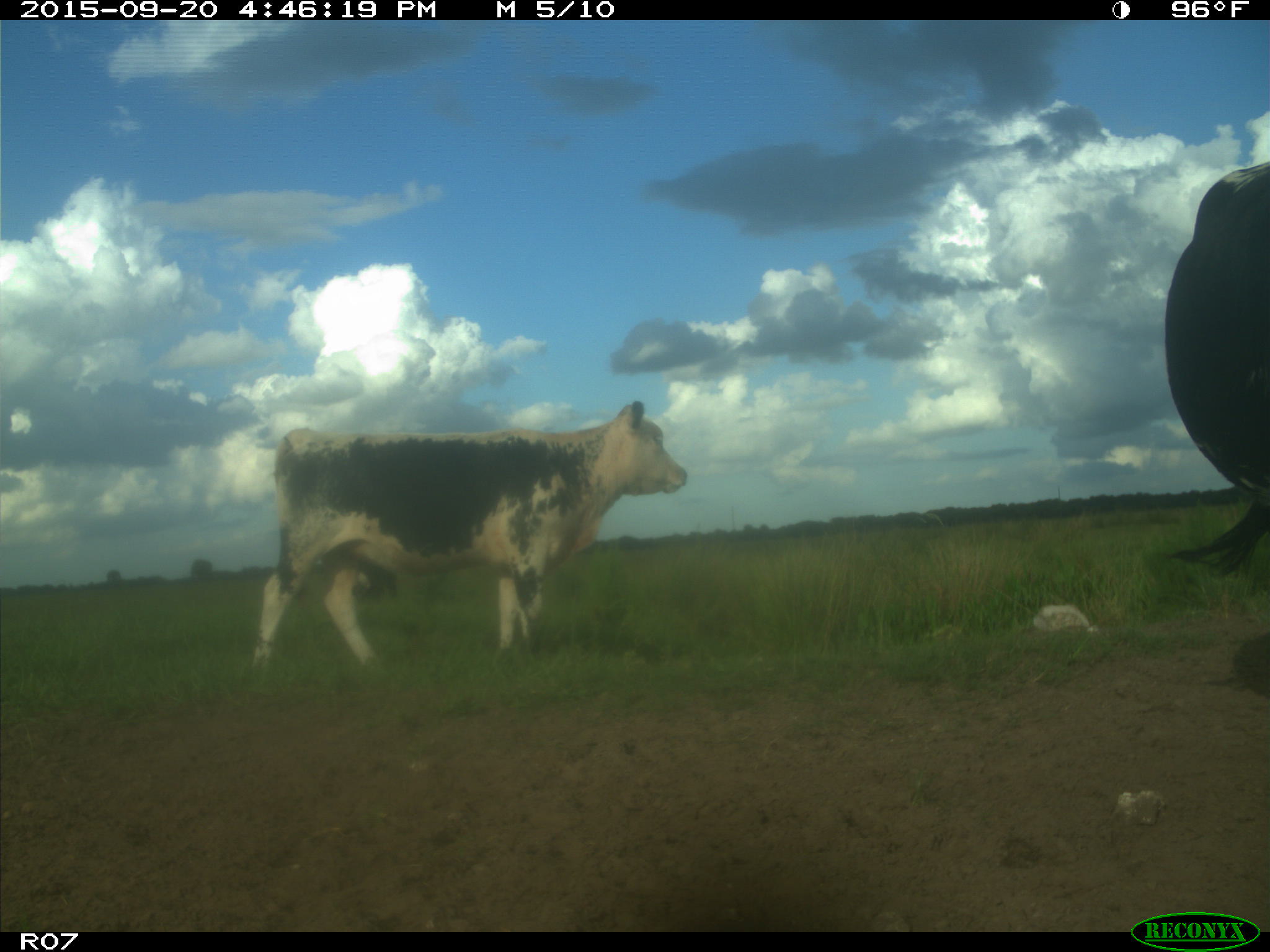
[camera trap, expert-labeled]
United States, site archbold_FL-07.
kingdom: Animalia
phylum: Chordata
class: Mammalia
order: Artiodactyla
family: Bovidae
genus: Bos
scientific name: Bos taurus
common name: domestic cow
Bos taurus (domestic cow).